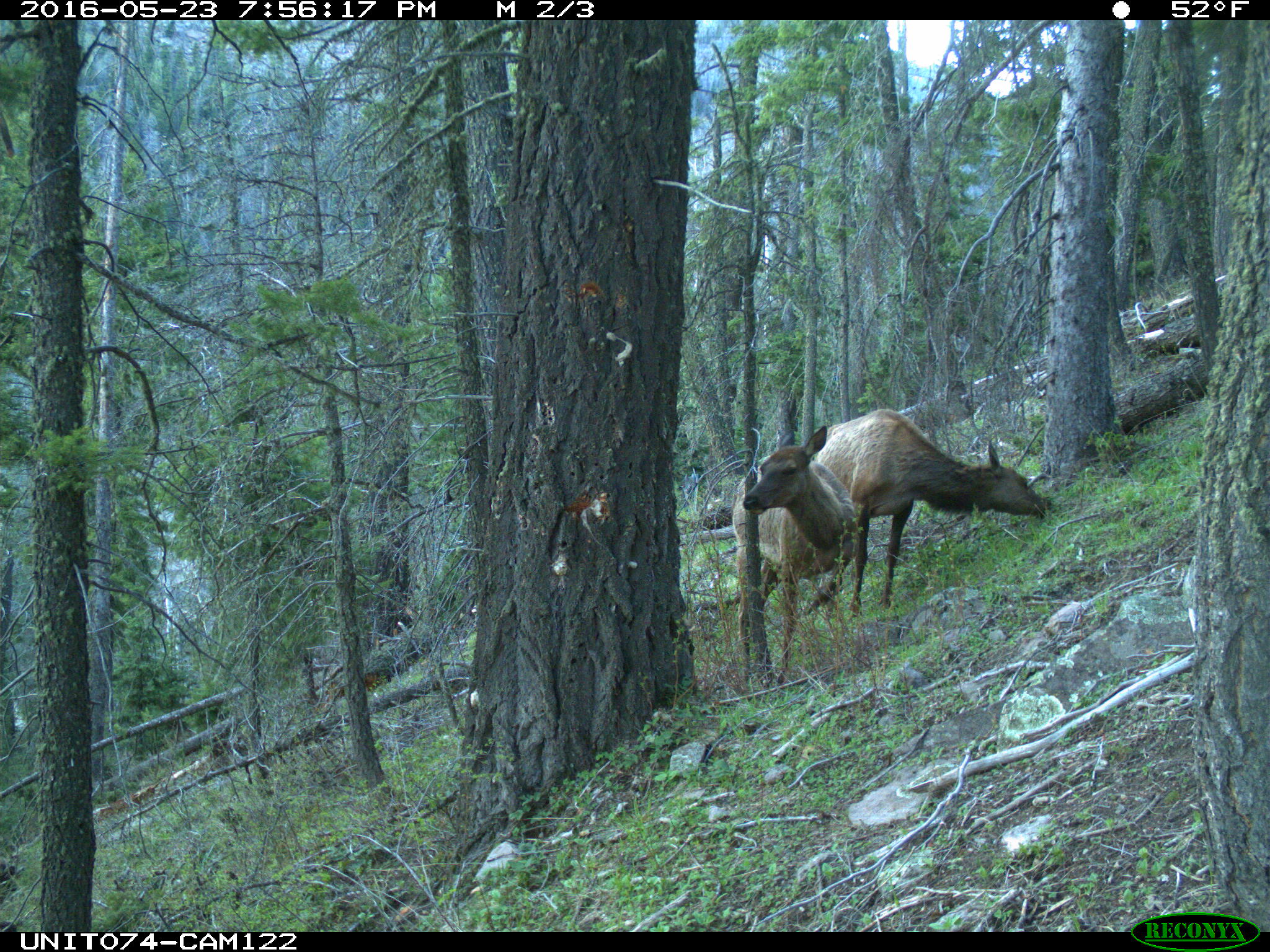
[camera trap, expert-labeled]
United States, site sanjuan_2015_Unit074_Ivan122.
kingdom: Animalia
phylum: Chordata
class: Mammalia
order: Artiodactyla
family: Cervidae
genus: Cervus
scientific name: Cervus elaphus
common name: red deer